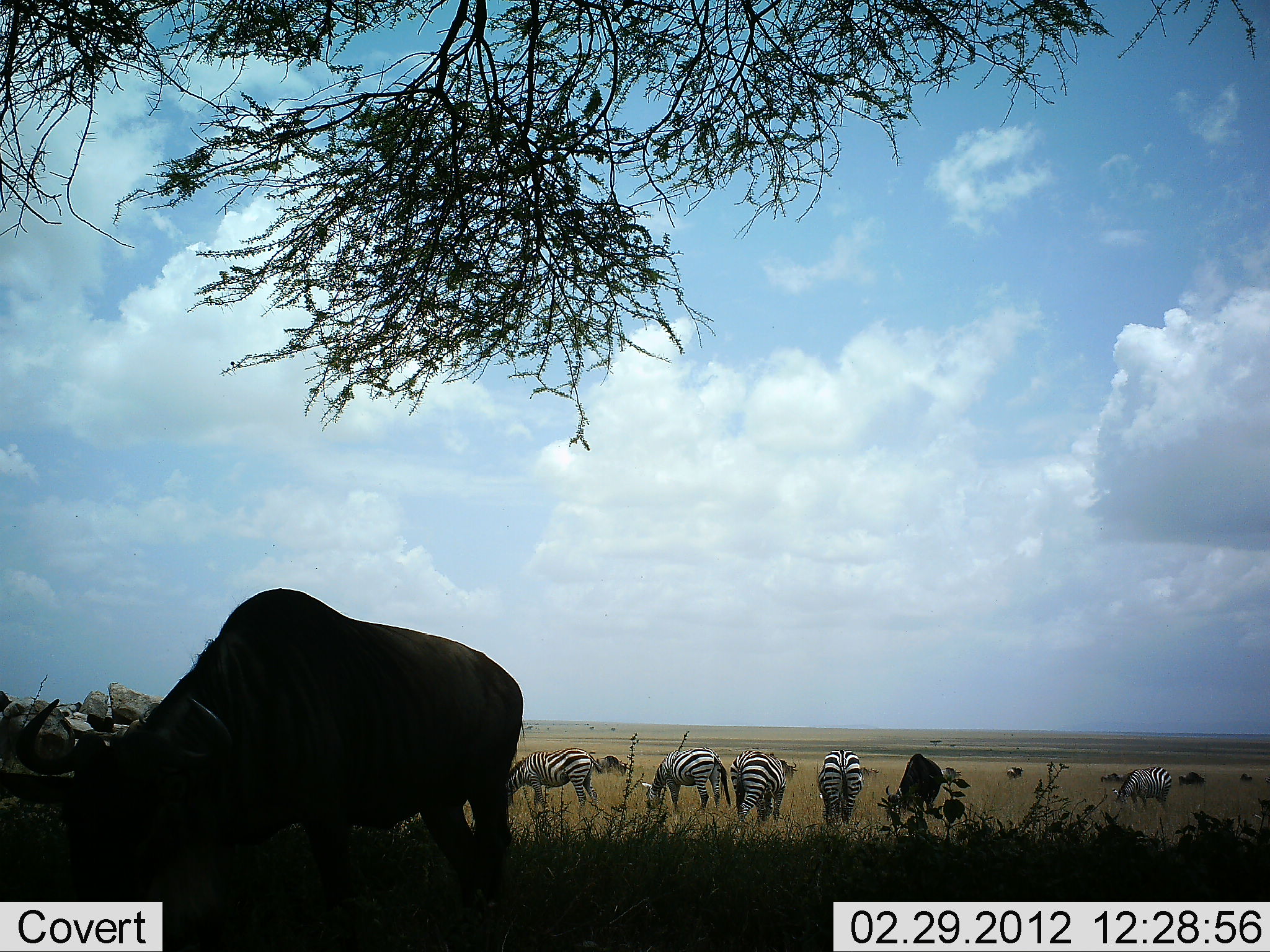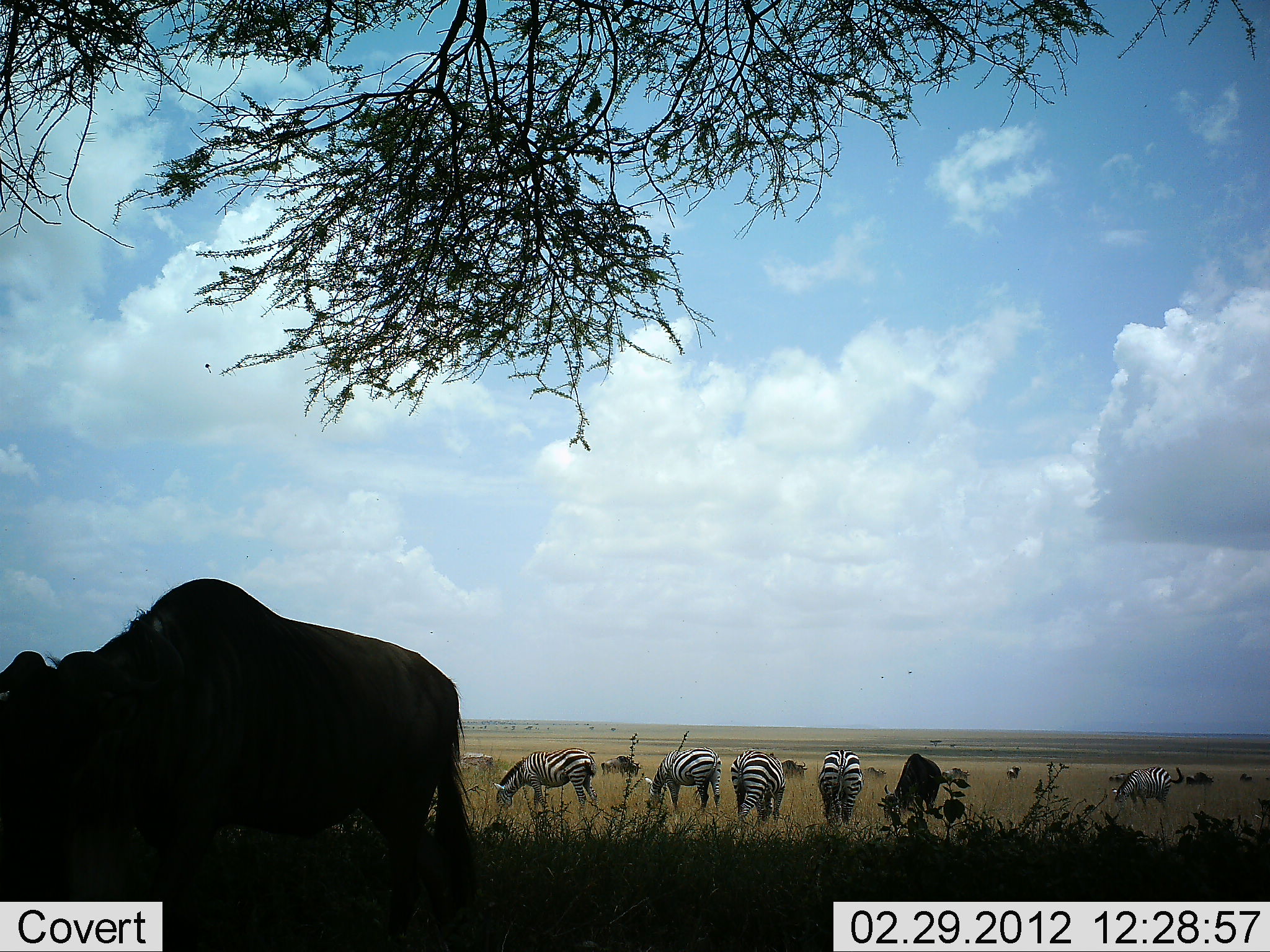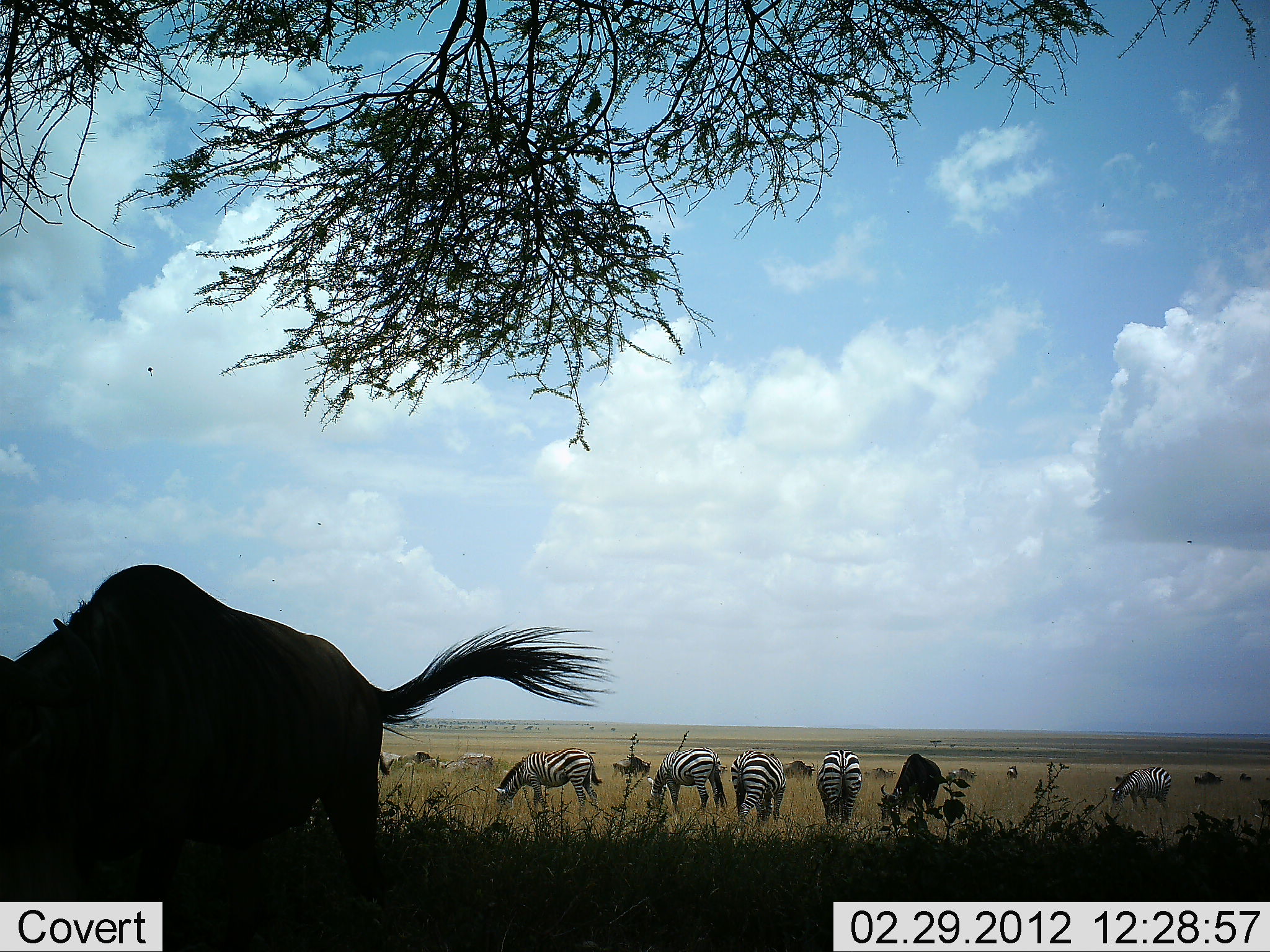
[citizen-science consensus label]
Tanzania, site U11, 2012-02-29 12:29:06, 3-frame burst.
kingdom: Animalia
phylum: Chordata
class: Mammalia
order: Artiodactyla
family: Bovidae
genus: Connochaetes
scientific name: Connochaetes taurinus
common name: blue wildebeest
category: wildebeest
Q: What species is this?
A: Wildebeest (blue wildebeest) (Connochaetes taurinus).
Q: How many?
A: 6.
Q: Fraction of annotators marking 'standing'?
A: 14%.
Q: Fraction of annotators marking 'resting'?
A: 0%.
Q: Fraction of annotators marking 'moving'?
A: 41%.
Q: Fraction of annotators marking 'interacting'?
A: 0%.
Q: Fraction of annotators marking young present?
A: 0%.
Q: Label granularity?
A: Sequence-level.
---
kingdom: Animalia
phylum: Chordata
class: Mammalia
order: Perissodactyla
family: Equidae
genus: Equus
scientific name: Equus quagga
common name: plains zebra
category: zebra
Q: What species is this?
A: Zebra (plains zebra) (Equus quagga).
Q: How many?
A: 5.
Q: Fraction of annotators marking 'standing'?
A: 9%.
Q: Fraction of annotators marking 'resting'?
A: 0%.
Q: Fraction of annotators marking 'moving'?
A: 0%.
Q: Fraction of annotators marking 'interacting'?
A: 0%.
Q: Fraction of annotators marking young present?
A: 0%.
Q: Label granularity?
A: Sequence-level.